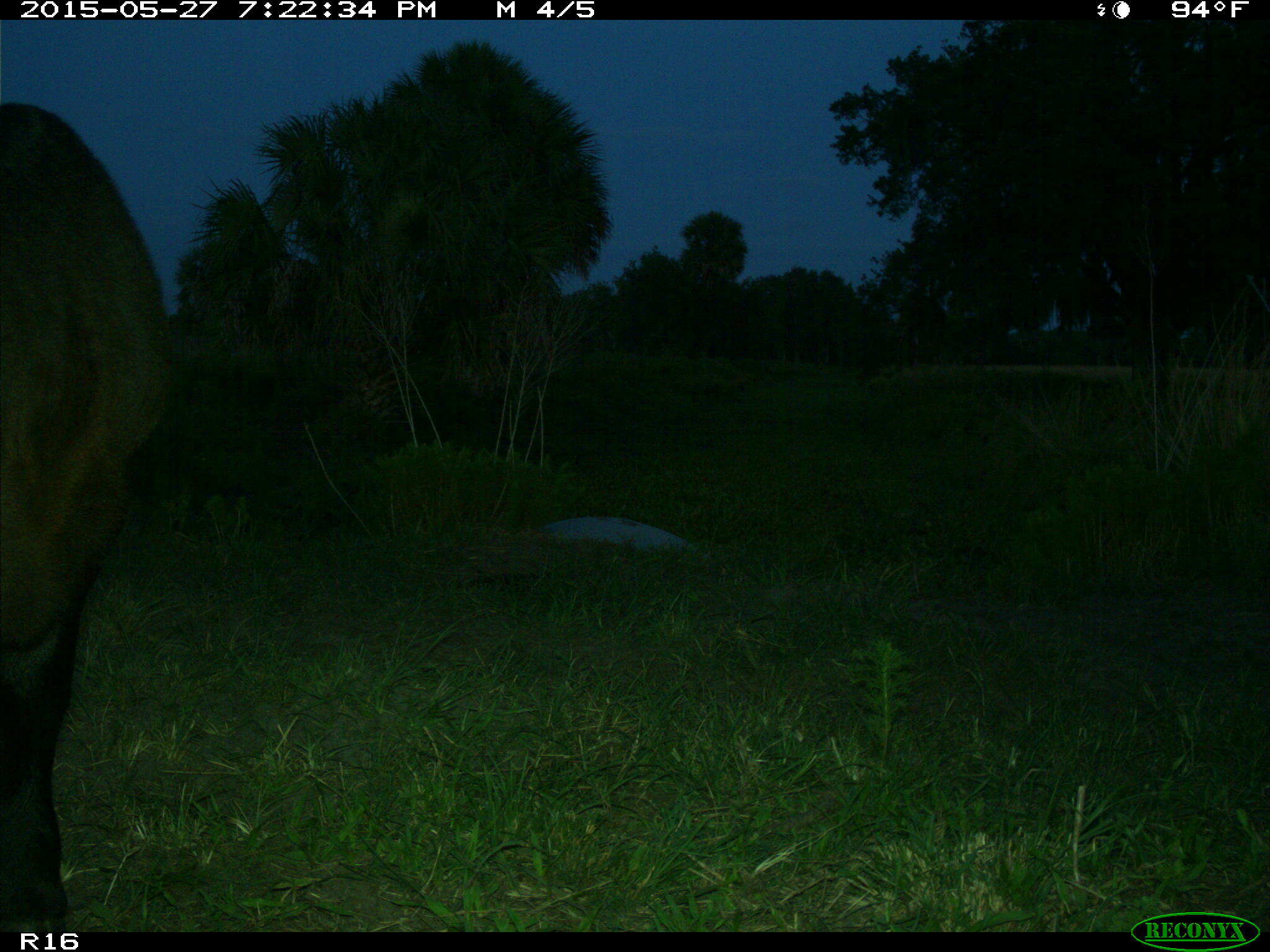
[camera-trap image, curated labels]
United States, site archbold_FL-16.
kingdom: Animalia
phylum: Chordata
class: Mammalia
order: Artiodactyla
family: Bovidae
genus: Bos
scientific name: Bos taurus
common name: domestic cow